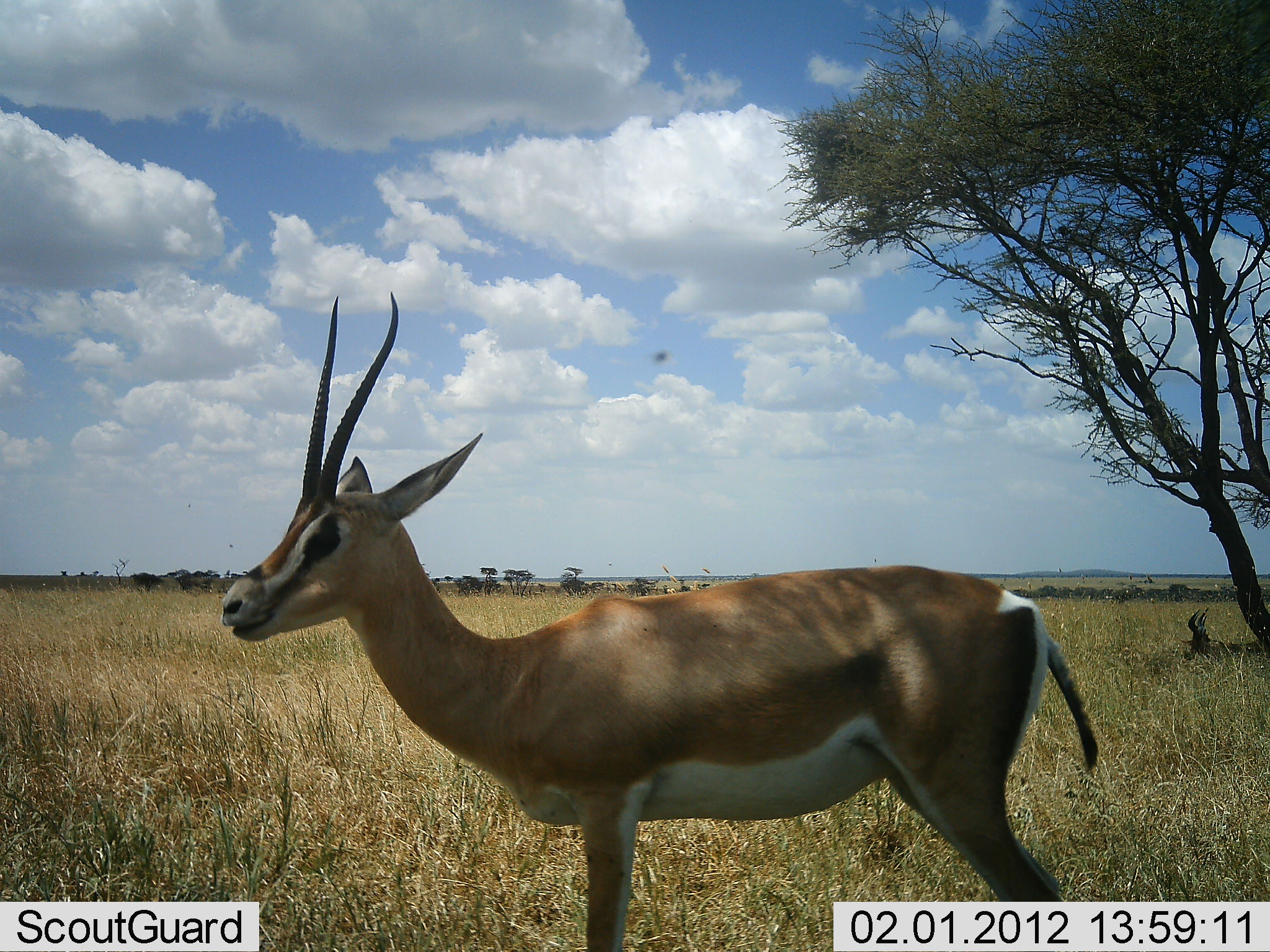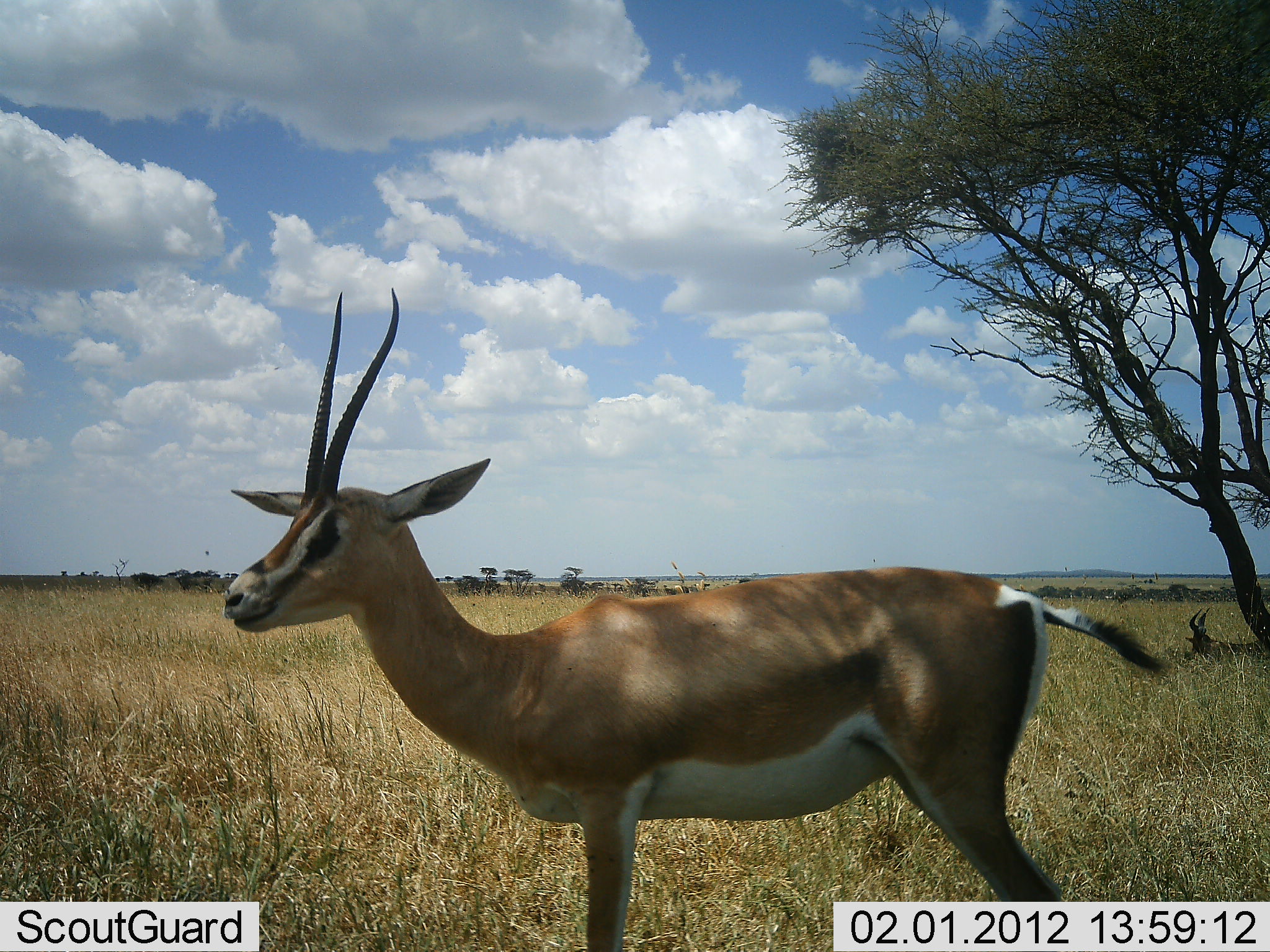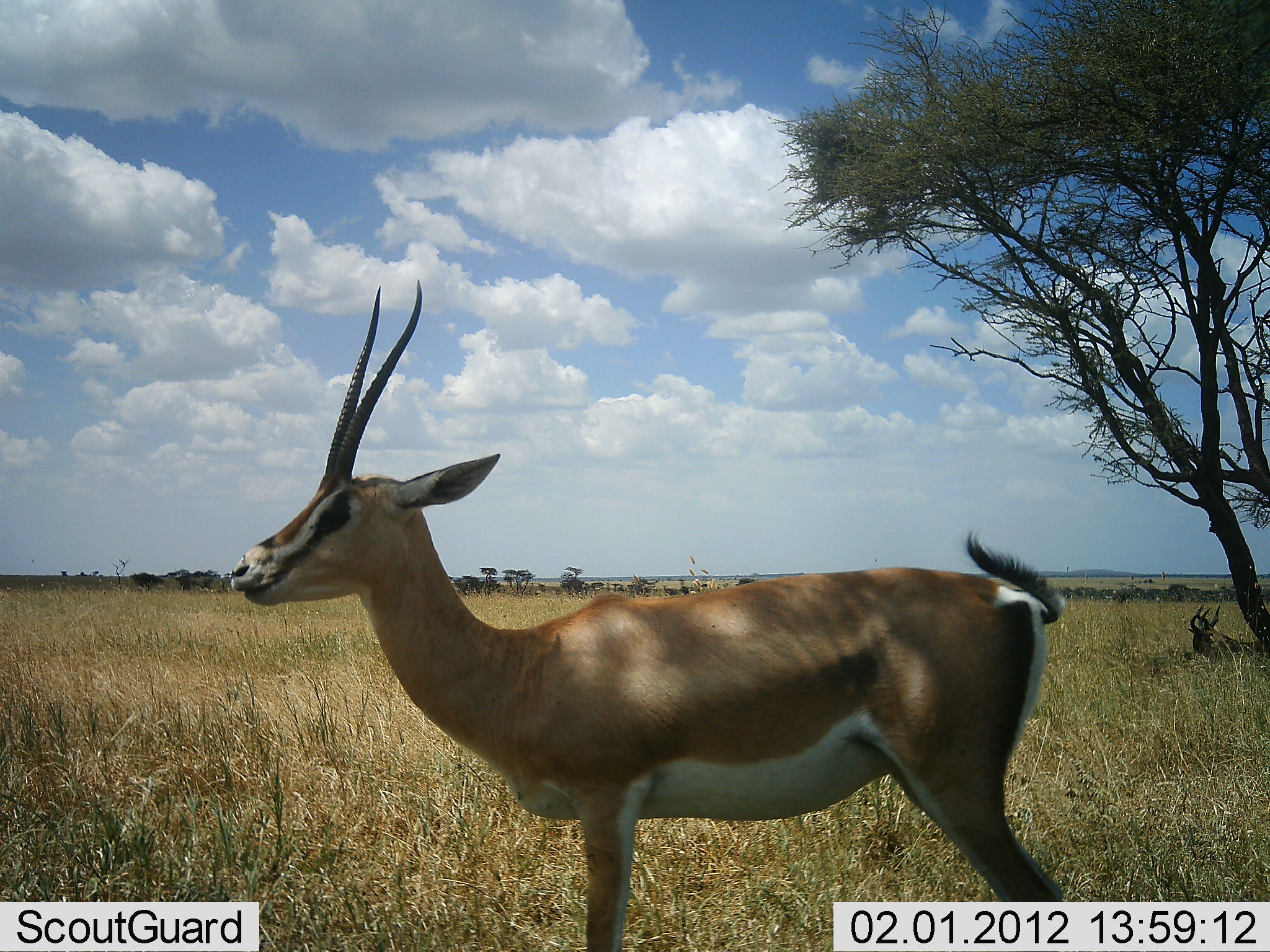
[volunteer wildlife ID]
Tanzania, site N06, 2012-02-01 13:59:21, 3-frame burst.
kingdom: Animalia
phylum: Chordata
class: Mammalia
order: Artiodactyla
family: Bovidae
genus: Nanger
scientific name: Nanger granti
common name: grant's gazelle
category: gazellegrants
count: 1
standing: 96%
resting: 32%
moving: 0%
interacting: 0%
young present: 0%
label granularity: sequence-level